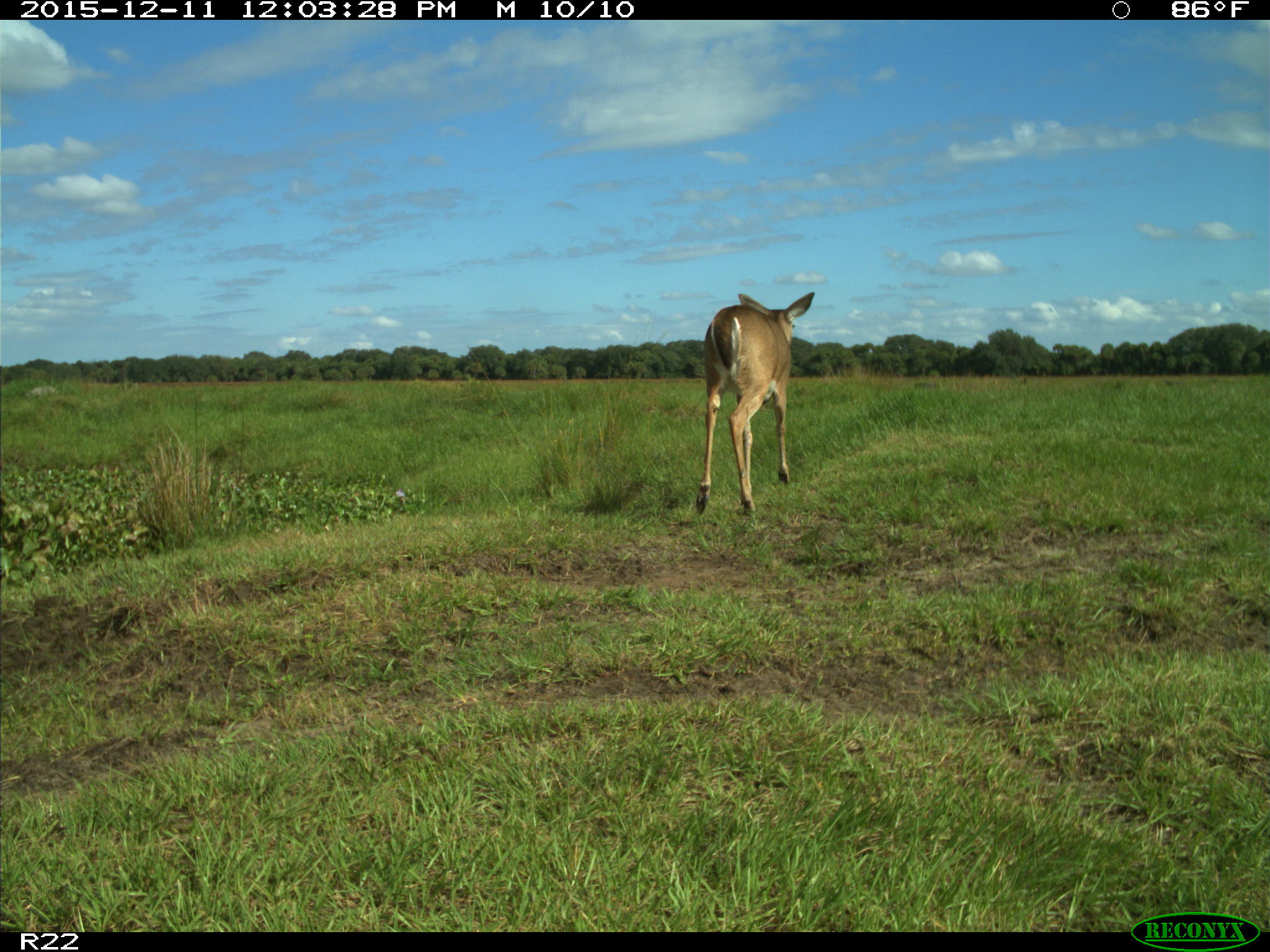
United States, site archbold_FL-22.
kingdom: Animalia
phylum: Chordata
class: Mammalia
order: Artiodactyla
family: Cervidae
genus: Odocoileus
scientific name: Odocoileus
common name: deer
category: unidentified deer